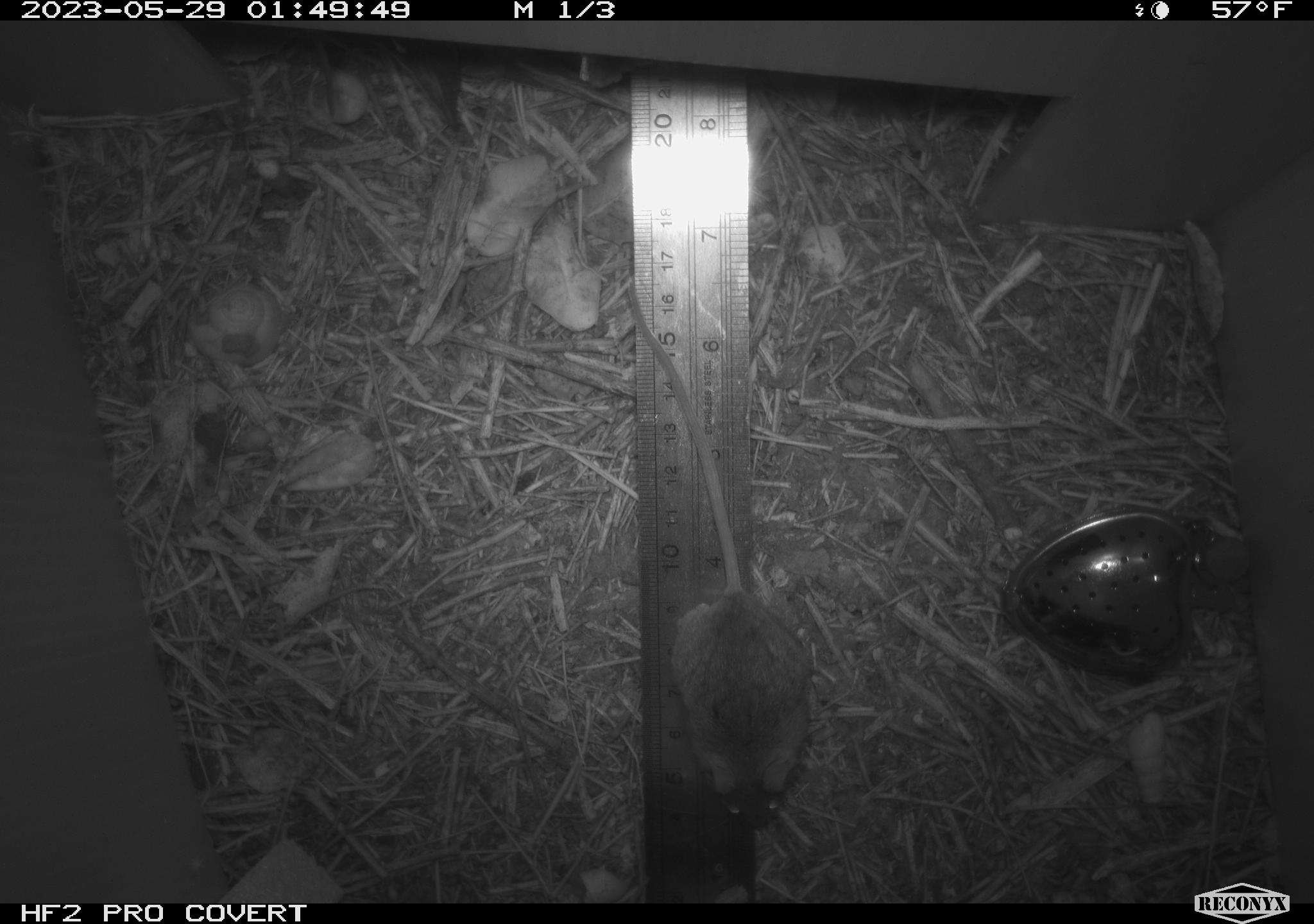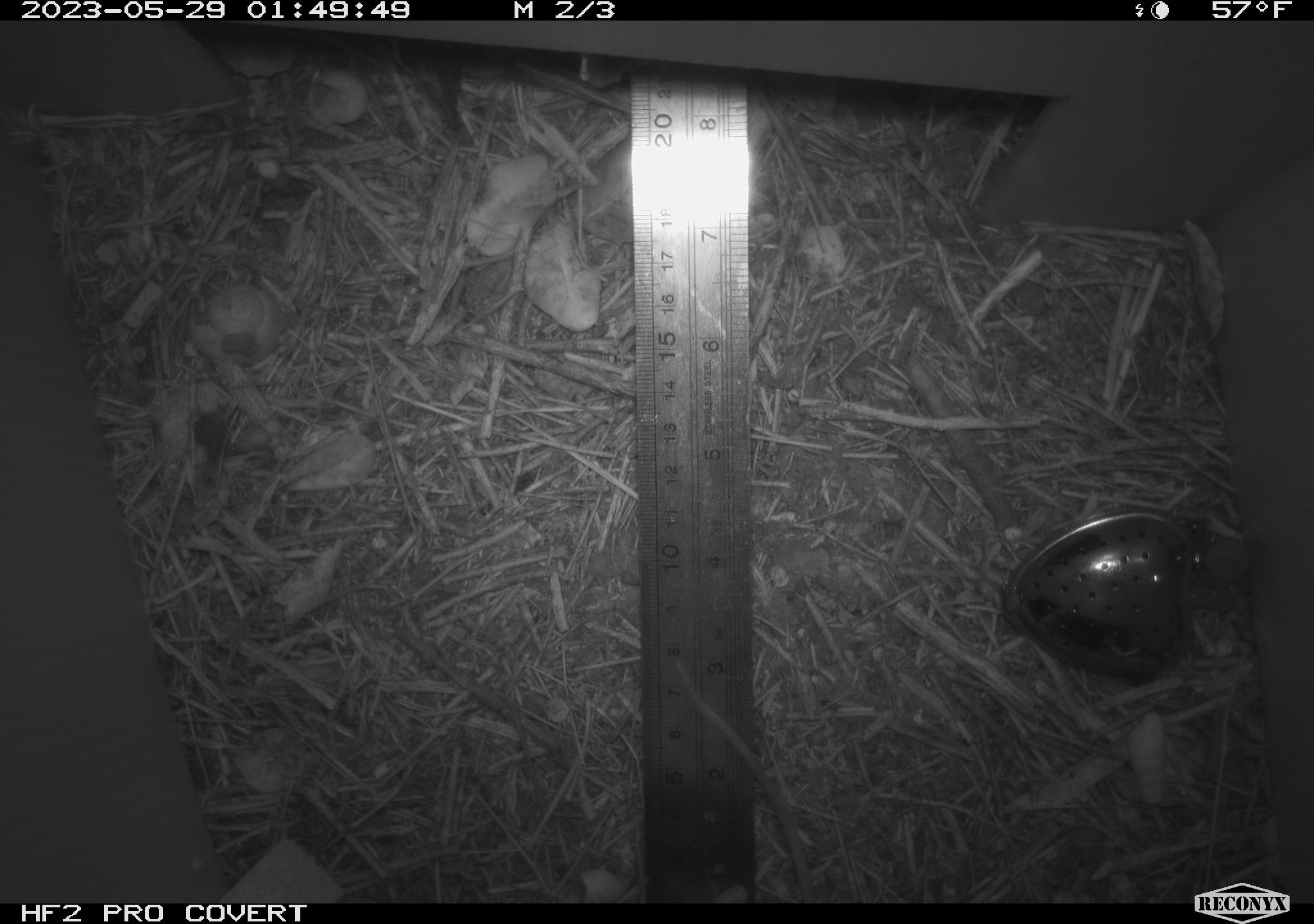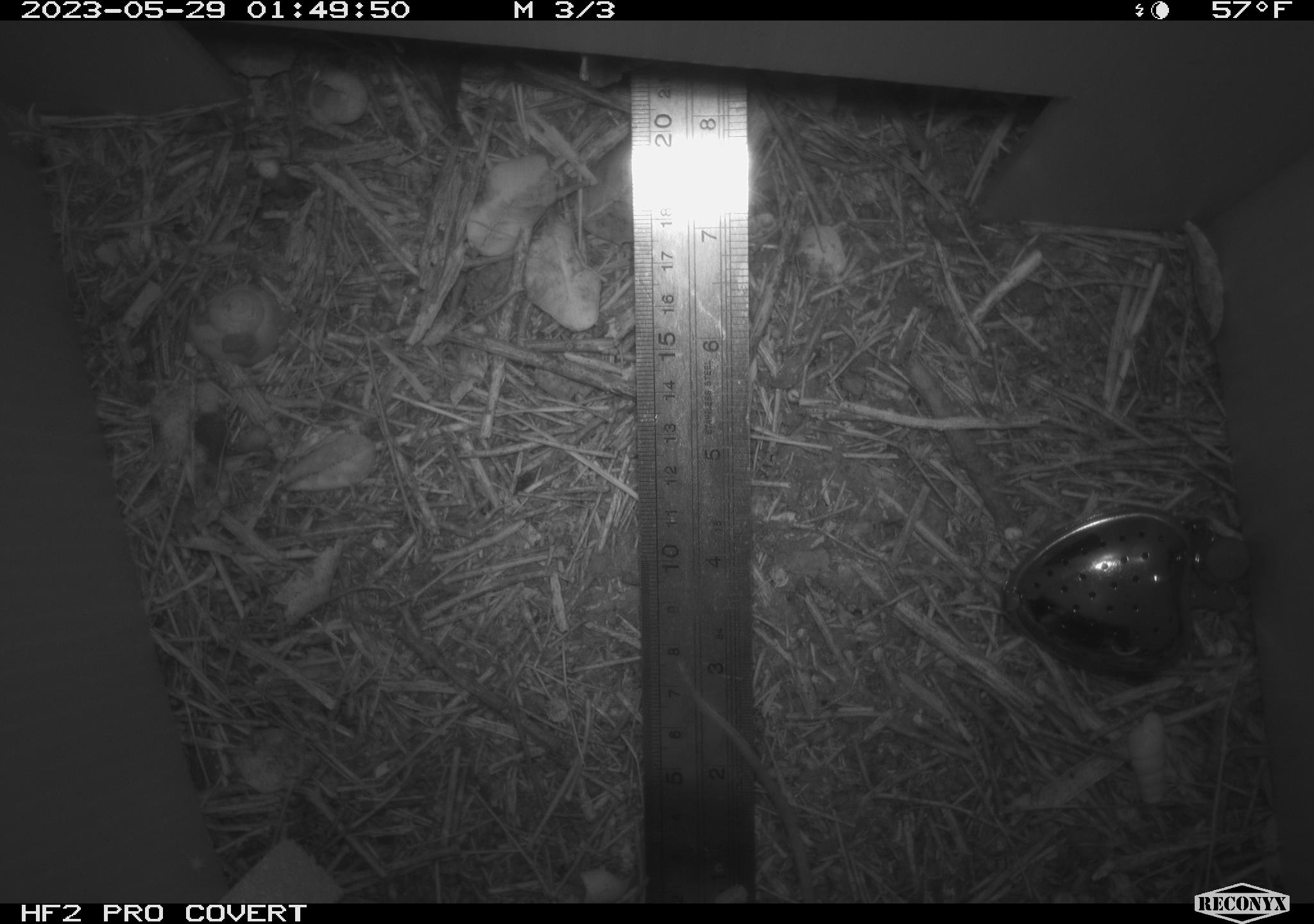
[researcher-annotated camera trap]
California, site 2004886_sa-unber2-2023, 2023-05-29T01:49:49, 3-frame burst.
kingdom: Animalia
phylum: Chordata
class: Mammalia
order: Rodentia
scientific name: Rodentia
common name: mouse species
Mouse species (Rodentia).